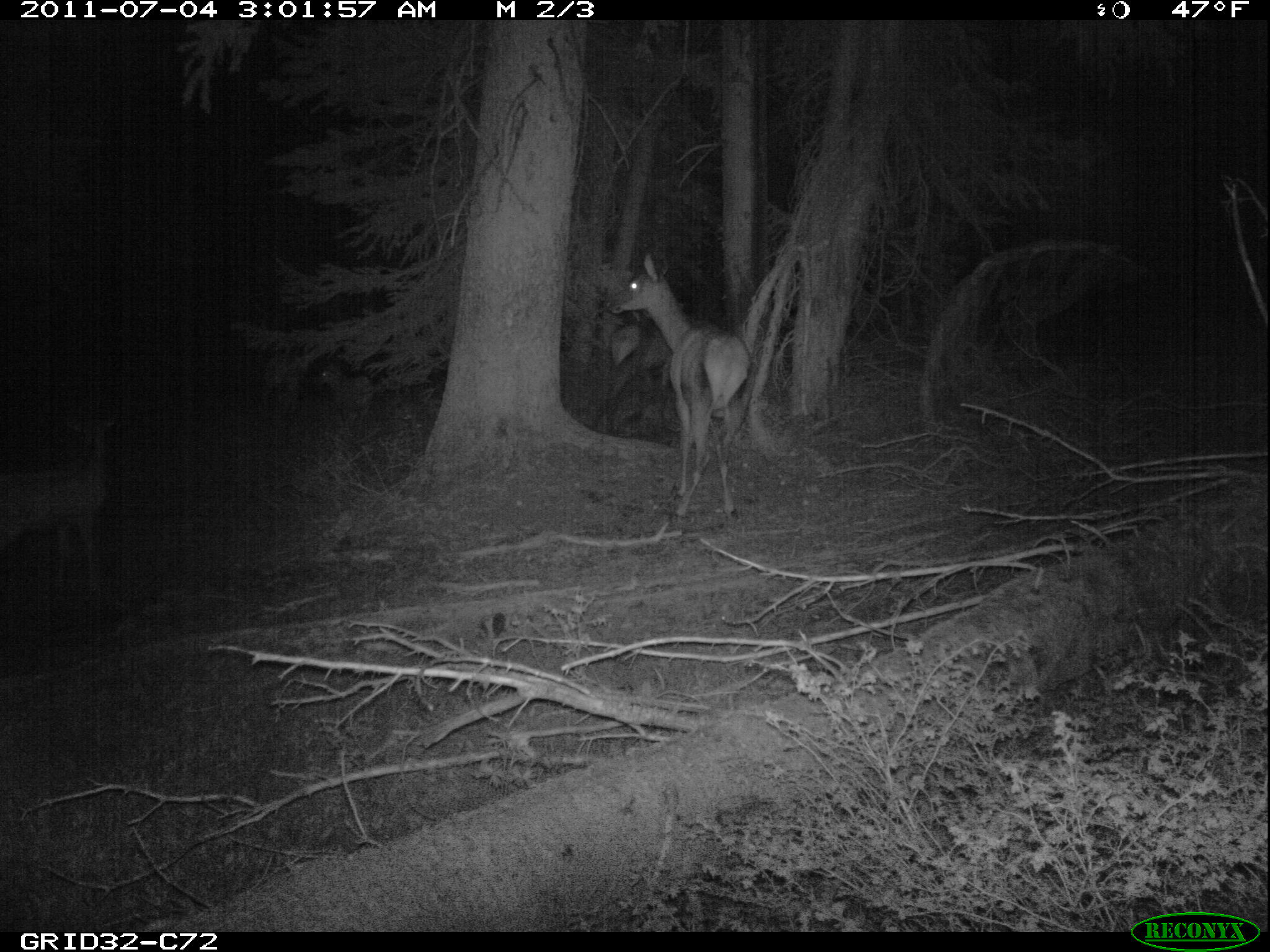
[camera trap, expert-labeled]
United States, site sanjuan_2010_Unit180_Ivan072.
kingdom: Animalia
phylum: Chordata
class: Mammalia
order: Artiodactyla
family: Cervidae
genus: Cervus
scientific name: Cervus elaphus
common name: red deer